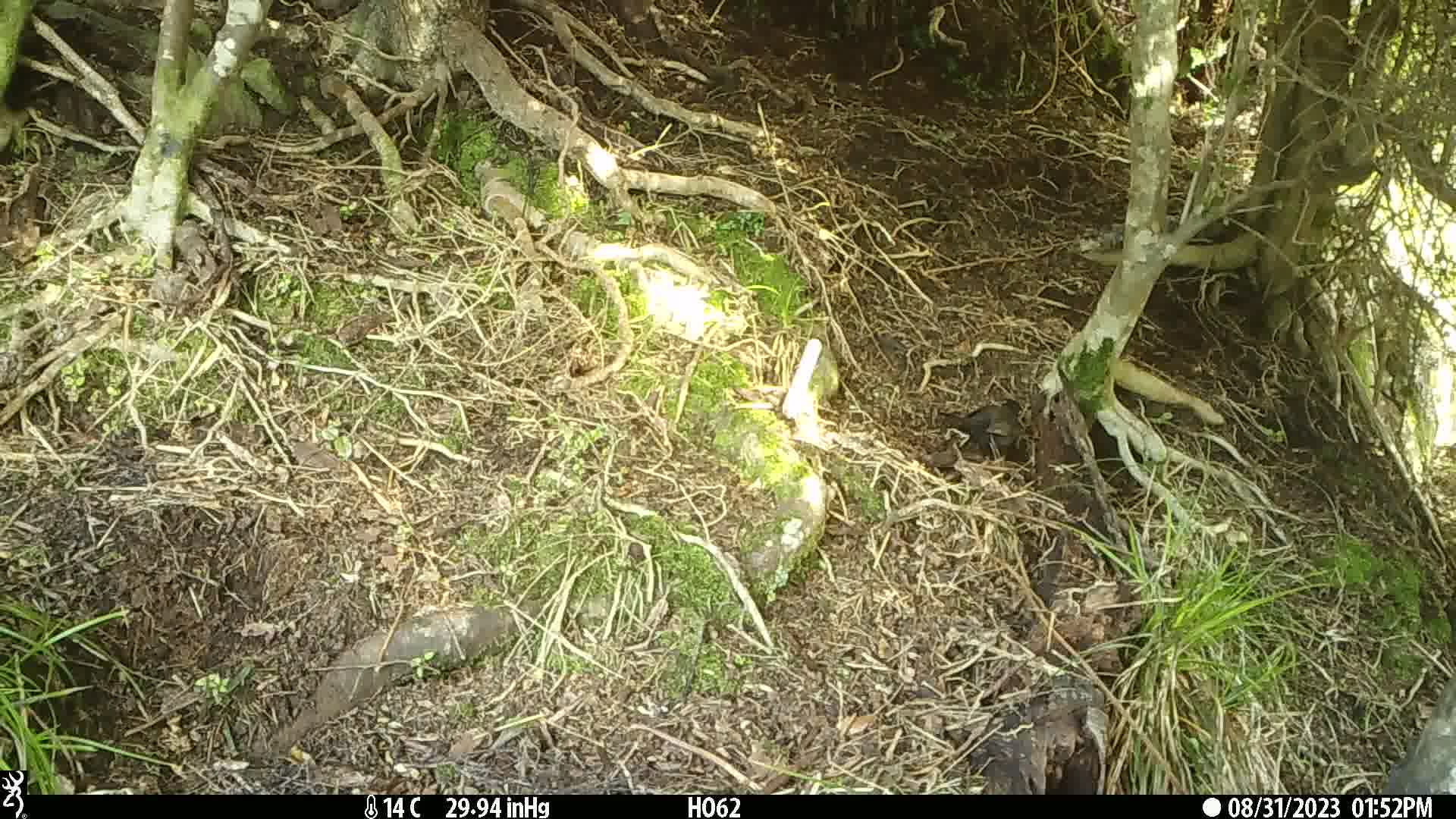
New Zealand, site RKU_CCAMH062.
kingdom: Animalia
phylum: Chordata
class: Aves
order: Passeriformes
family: Turdidae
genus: Turdus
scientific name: Turdus merula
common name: eurasian blackbird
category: blackbird